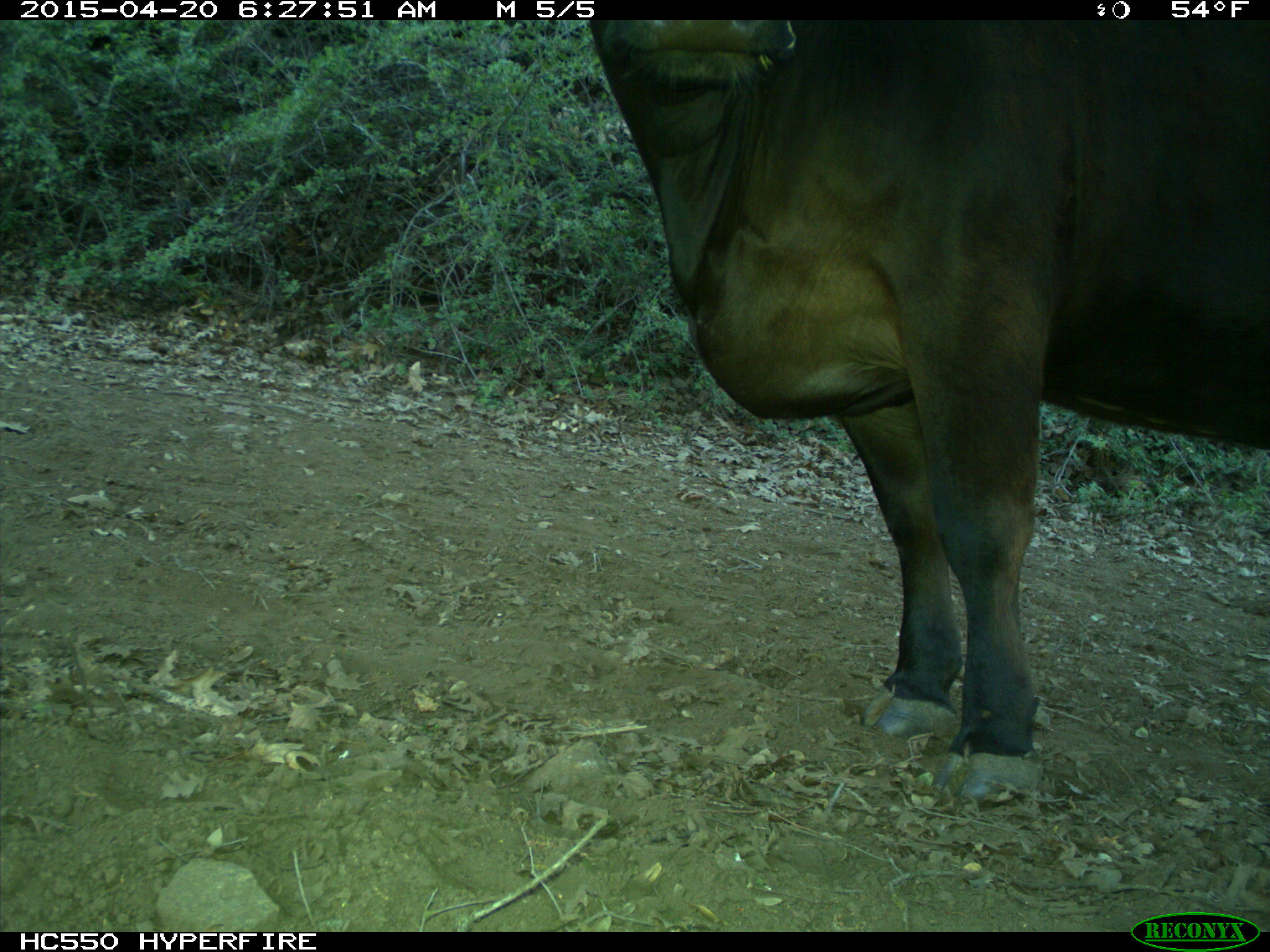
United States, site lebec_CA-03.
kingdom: Animalia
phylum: Chordata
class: Mammalia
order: Artiodactyla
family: Bovidae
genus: Bos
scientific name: Bos taurus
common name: domestic cow